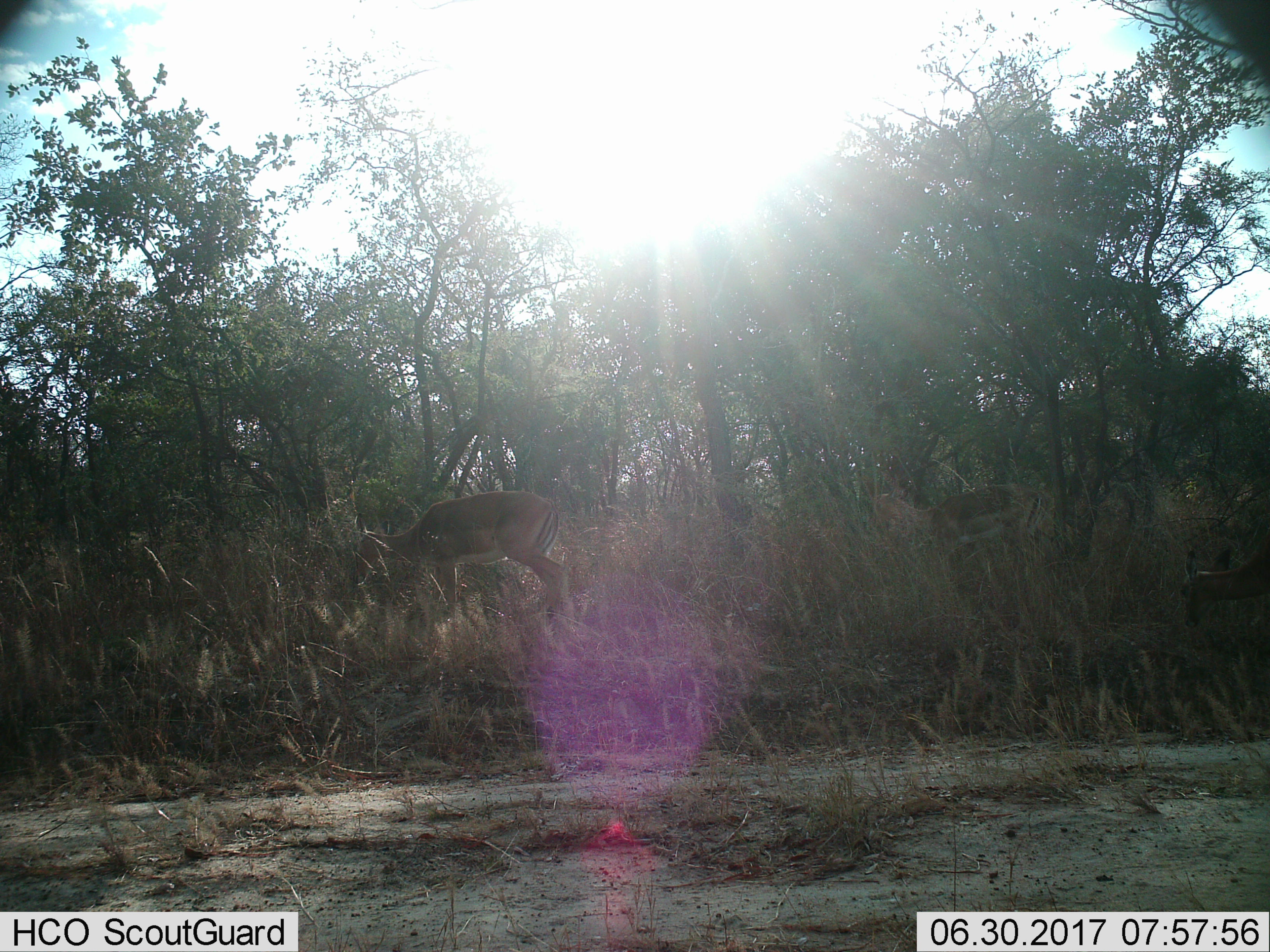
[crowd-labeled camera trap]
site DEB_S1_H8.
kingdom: Animalia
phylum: Chordata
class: Mammalia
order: Artiodactyla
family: Bovidae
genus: Aepyceros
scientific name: Aepyceros melampus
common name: impala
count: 2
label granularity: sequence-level